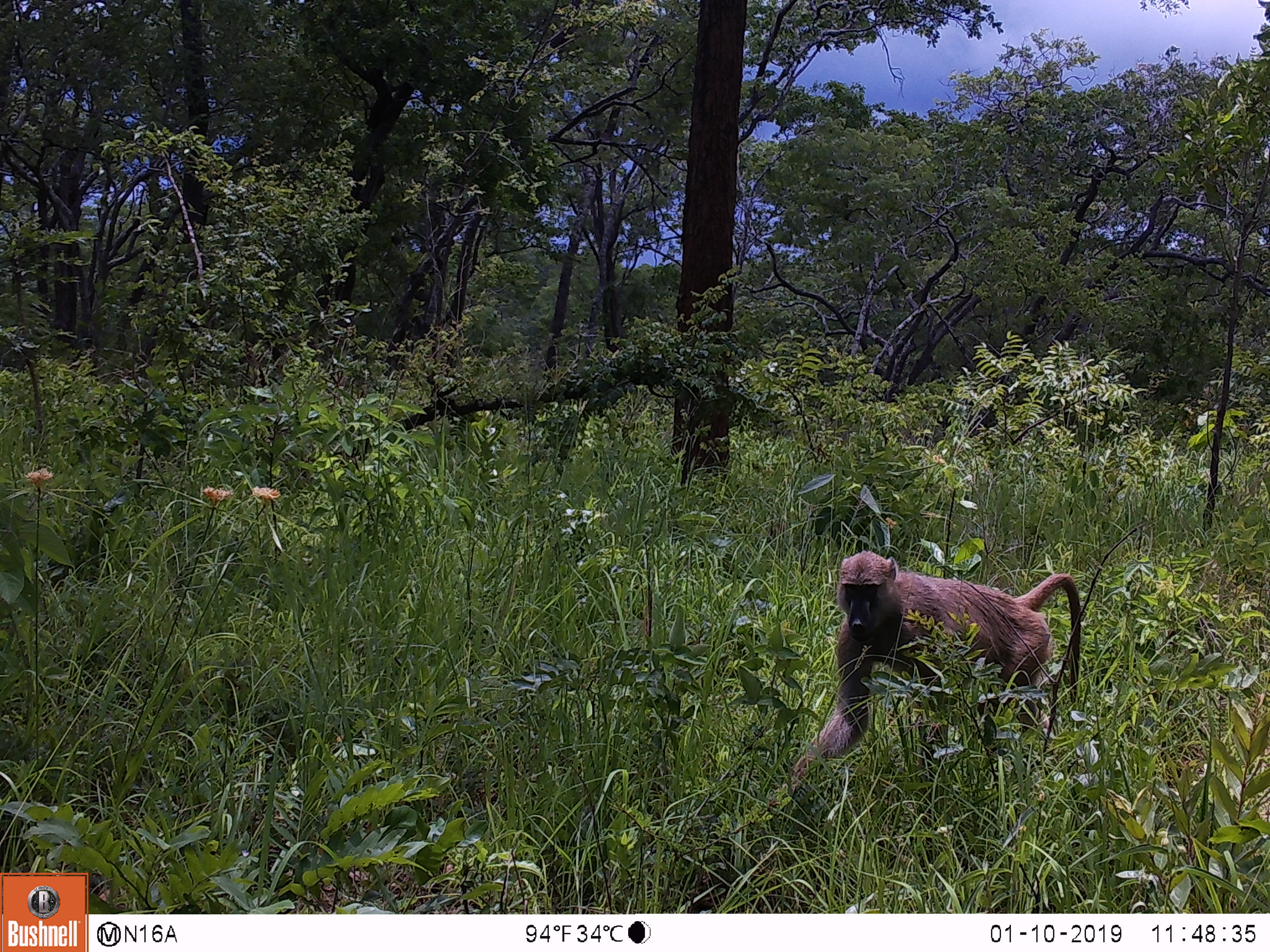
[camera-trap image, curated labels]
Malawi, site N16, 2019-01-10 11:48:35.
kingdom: Animalia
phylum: Chordata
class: Mammalia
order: Primates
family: Cercopithecidae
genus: Papio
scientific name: Papio cynocephalus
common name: yellow baboon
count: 1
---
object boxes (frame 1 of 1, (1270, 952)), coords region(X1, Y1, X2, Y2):
yellow baboon: region(771, 543, 1086, 807)